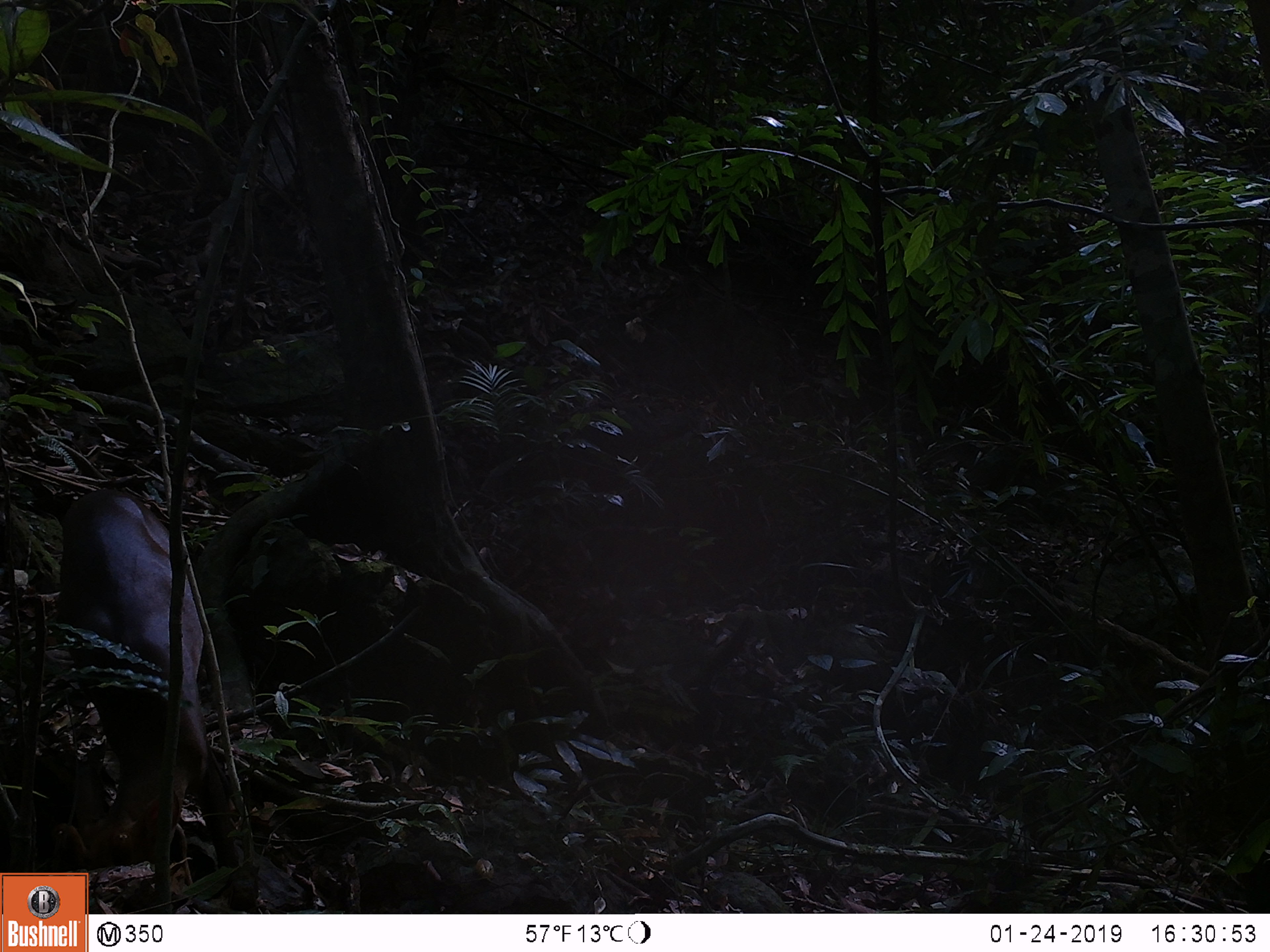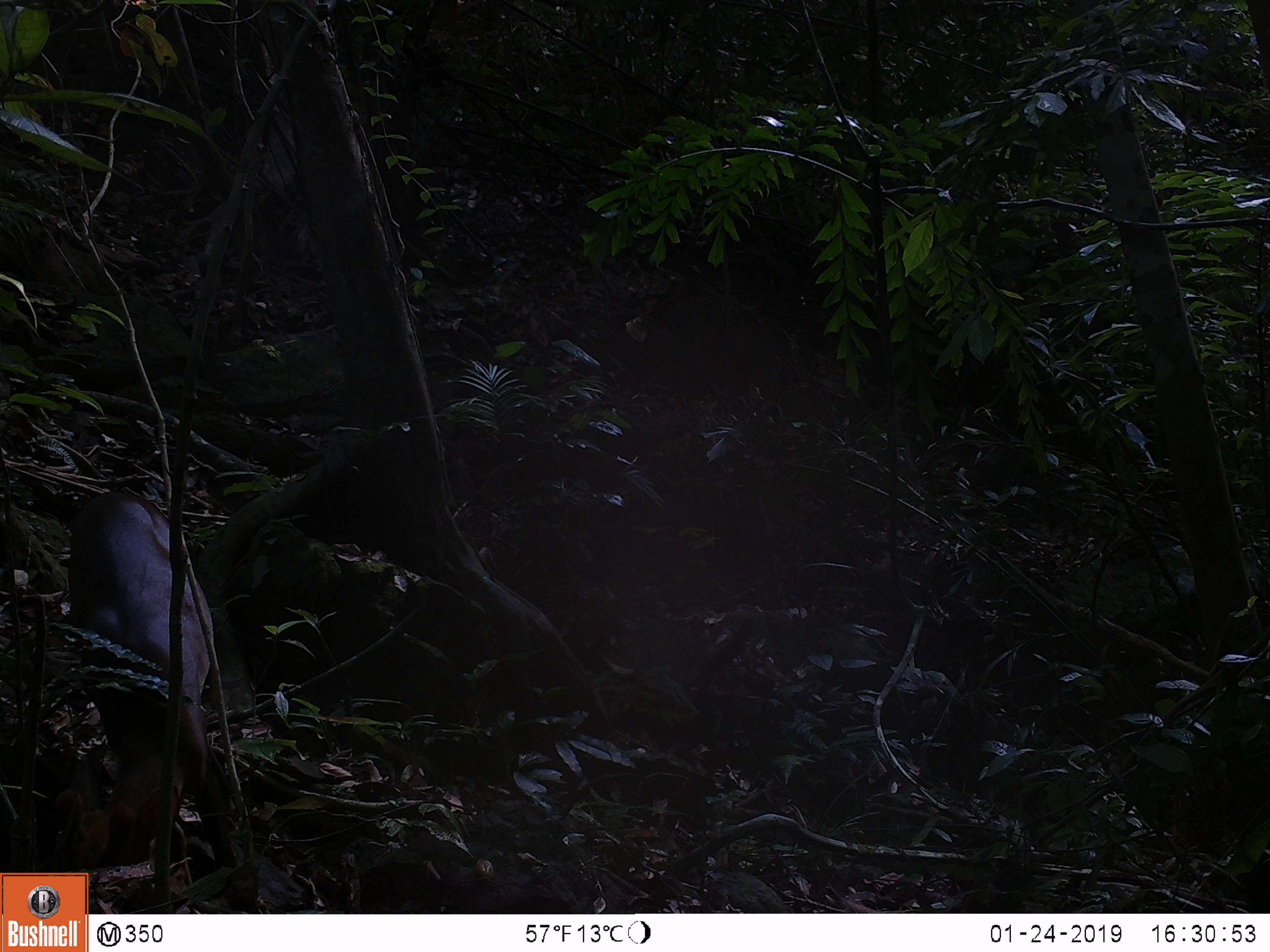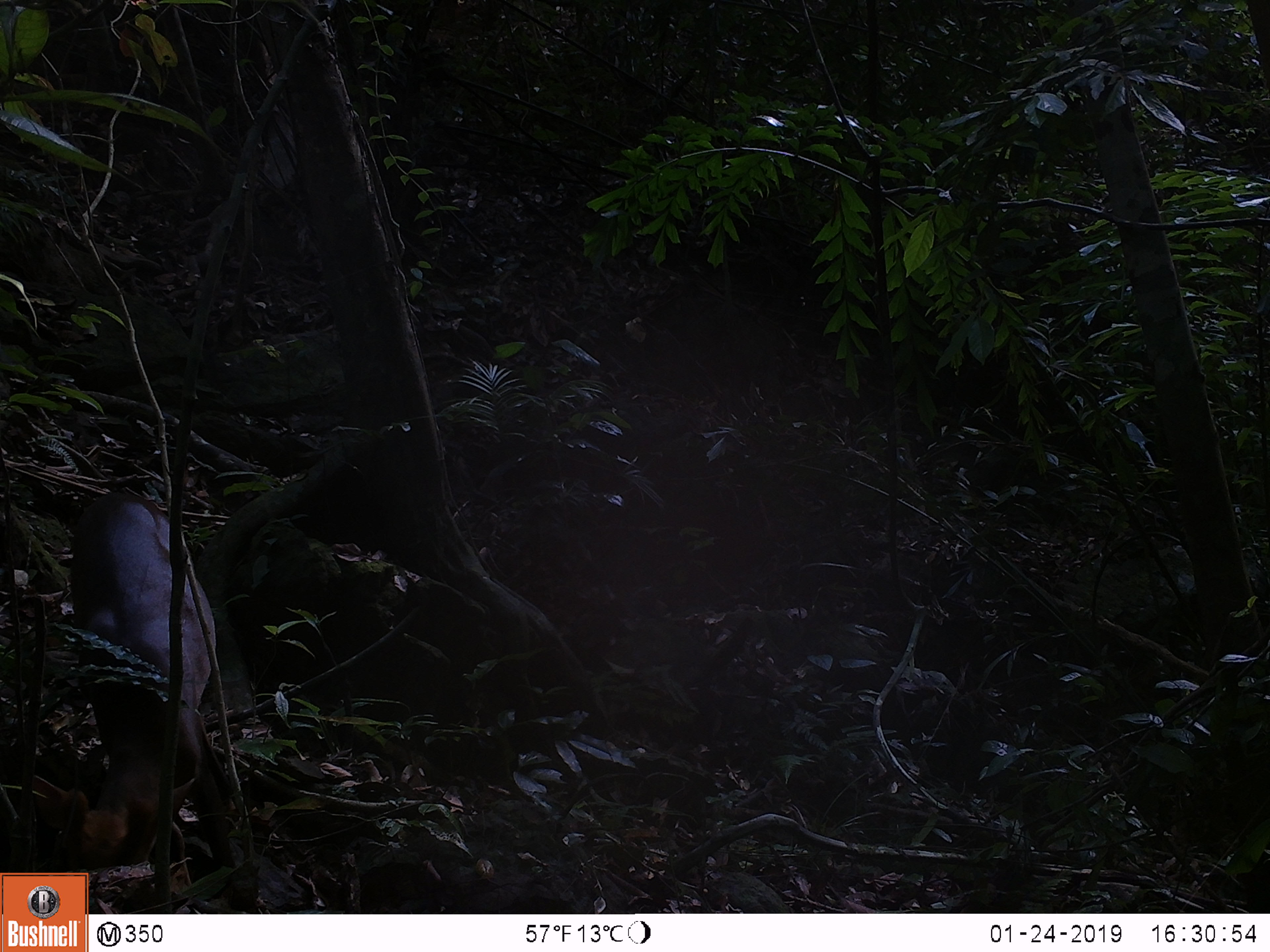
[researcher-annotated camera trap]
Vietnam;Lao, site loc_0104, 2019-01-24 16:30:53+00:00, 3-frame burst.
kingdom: Animalia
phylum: Chordata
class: Mammalia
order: Artiodactyla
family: Cervidae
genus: Muntiacus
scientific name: Muntiacus rooseveltorum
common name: roosevelt's muntjac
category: roosevelts muntjac group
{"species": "roosevelts muntjac group (roosevelt's muntjac) (Muntiacus rooseveltorum)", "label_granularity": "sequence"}